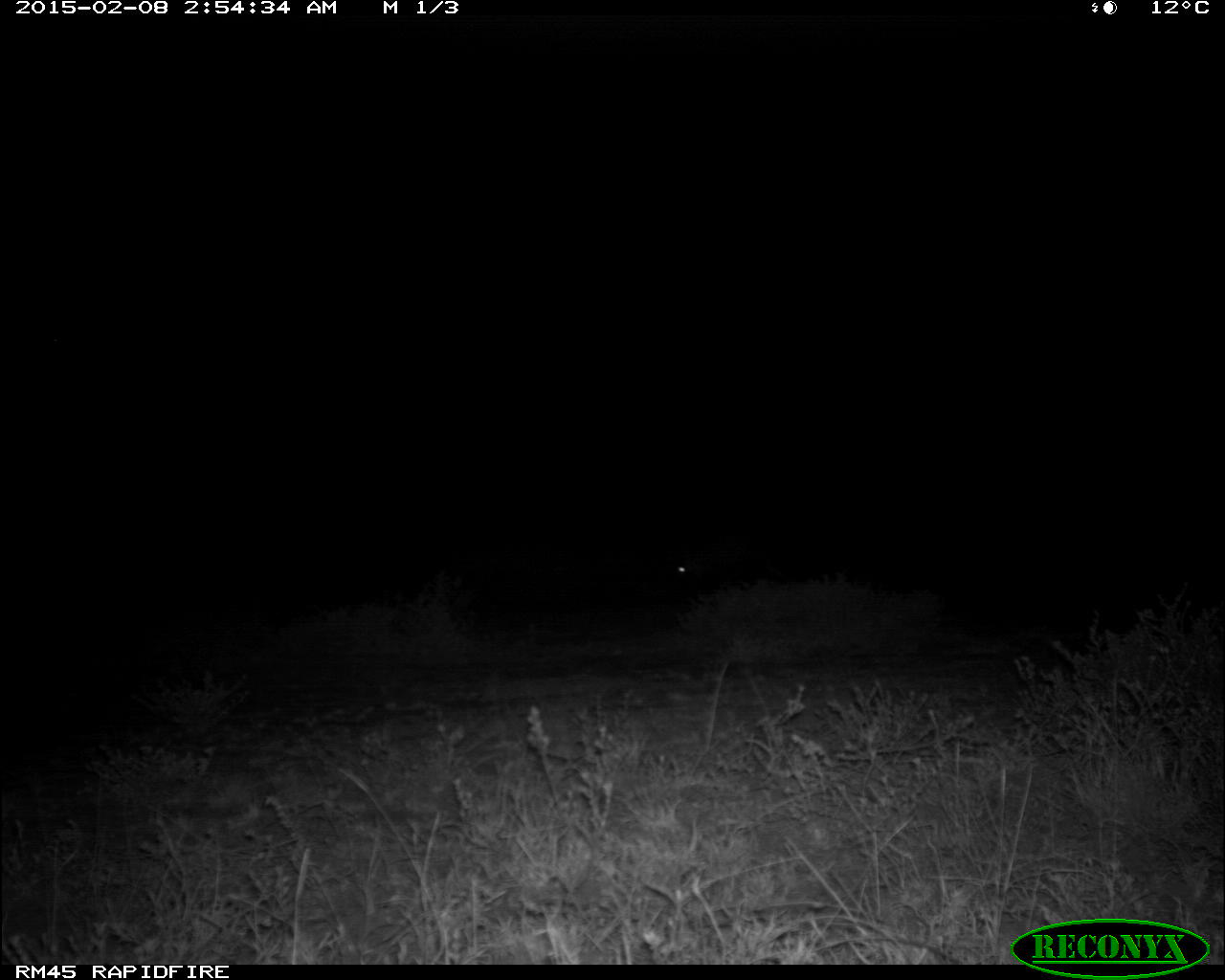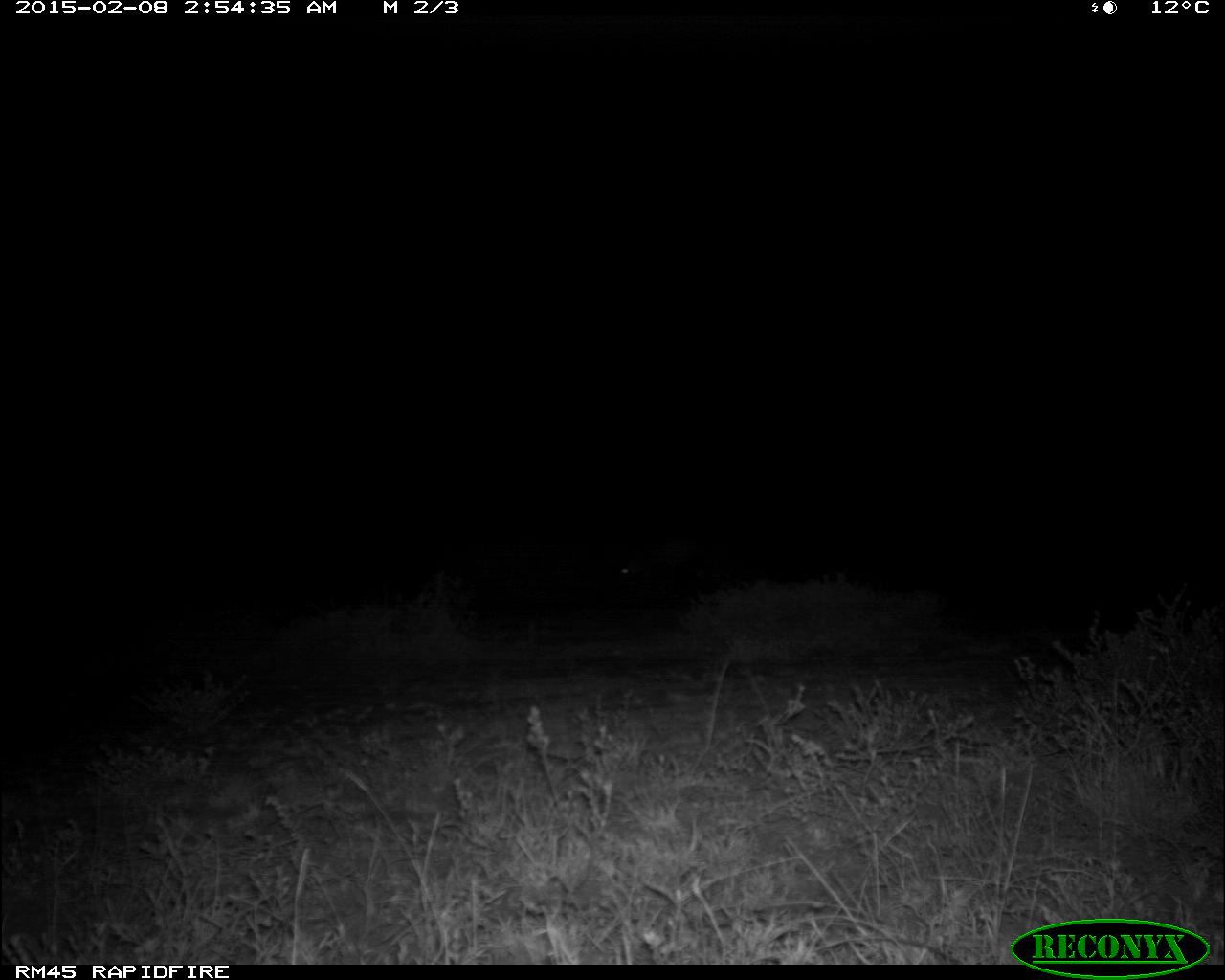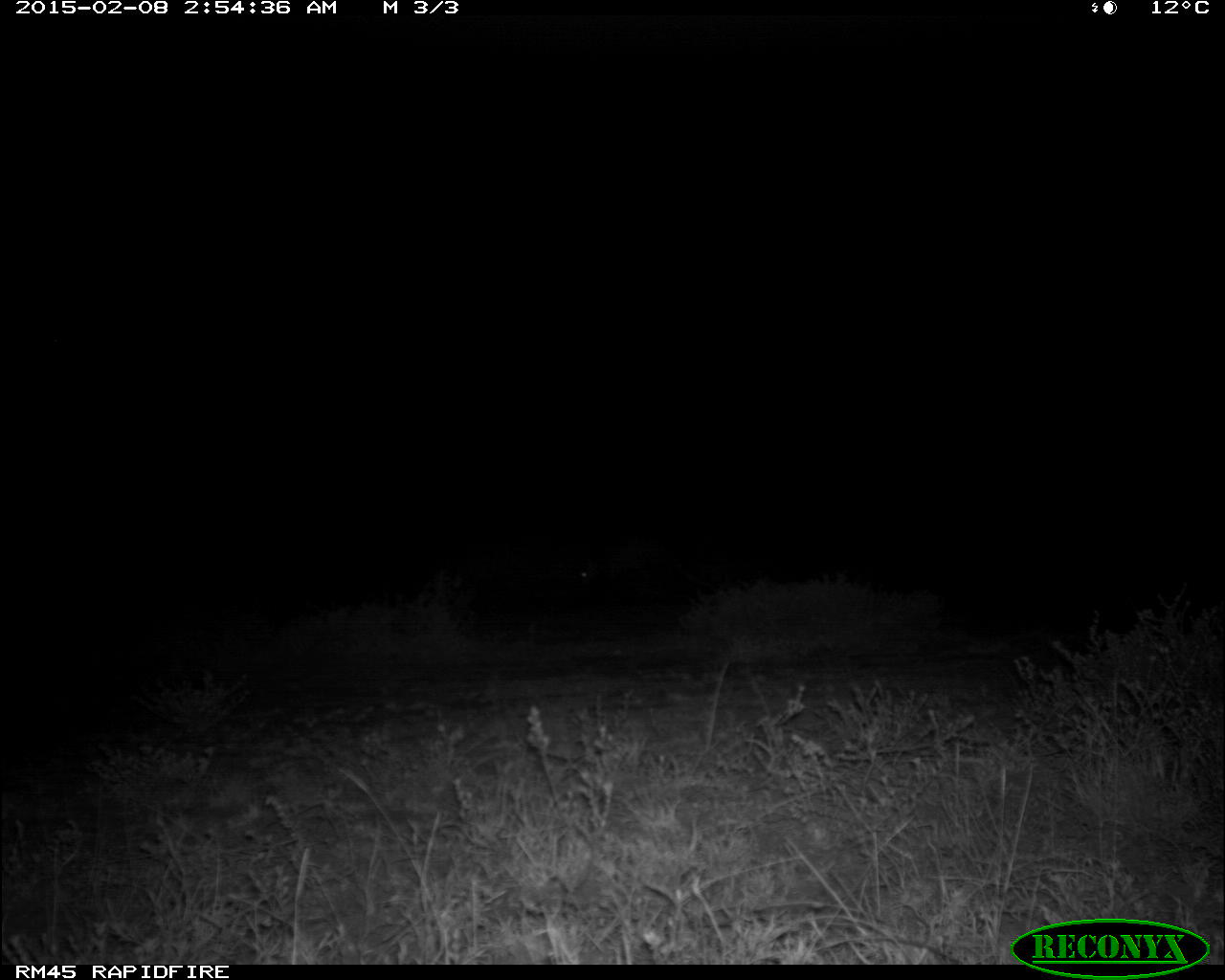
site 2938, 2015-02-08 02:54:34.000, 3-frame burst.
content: unidentified animal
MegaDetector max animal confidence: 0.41